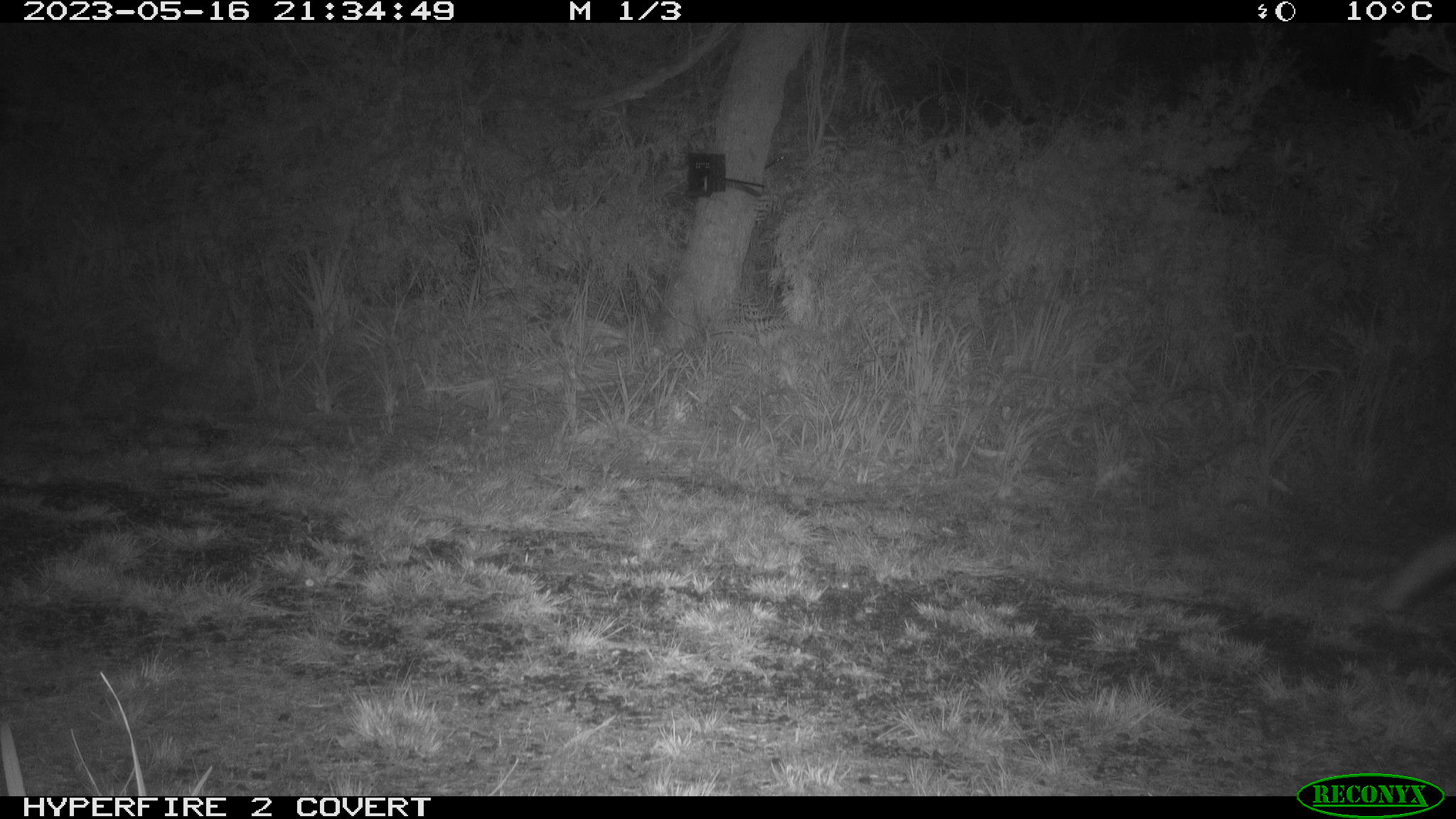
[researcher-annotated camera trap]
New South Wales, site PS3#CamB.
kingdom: Animalia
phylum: Chordata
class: Mammalia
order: Carnivora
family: Canidae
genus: Vulpes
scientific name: Vulpes vulpes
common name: red fox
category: fox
Fox (red fox) (Vulpes vulpes).